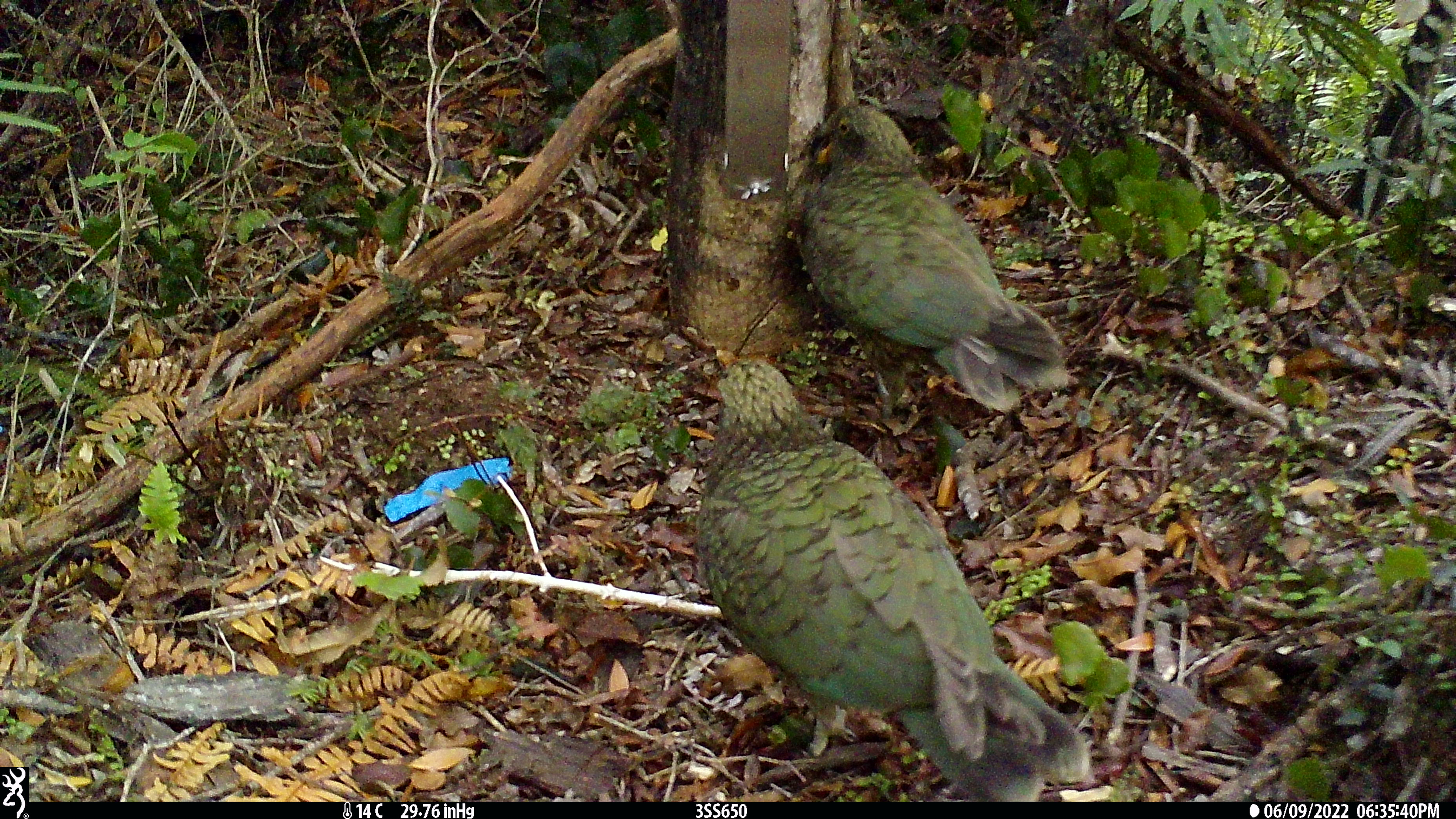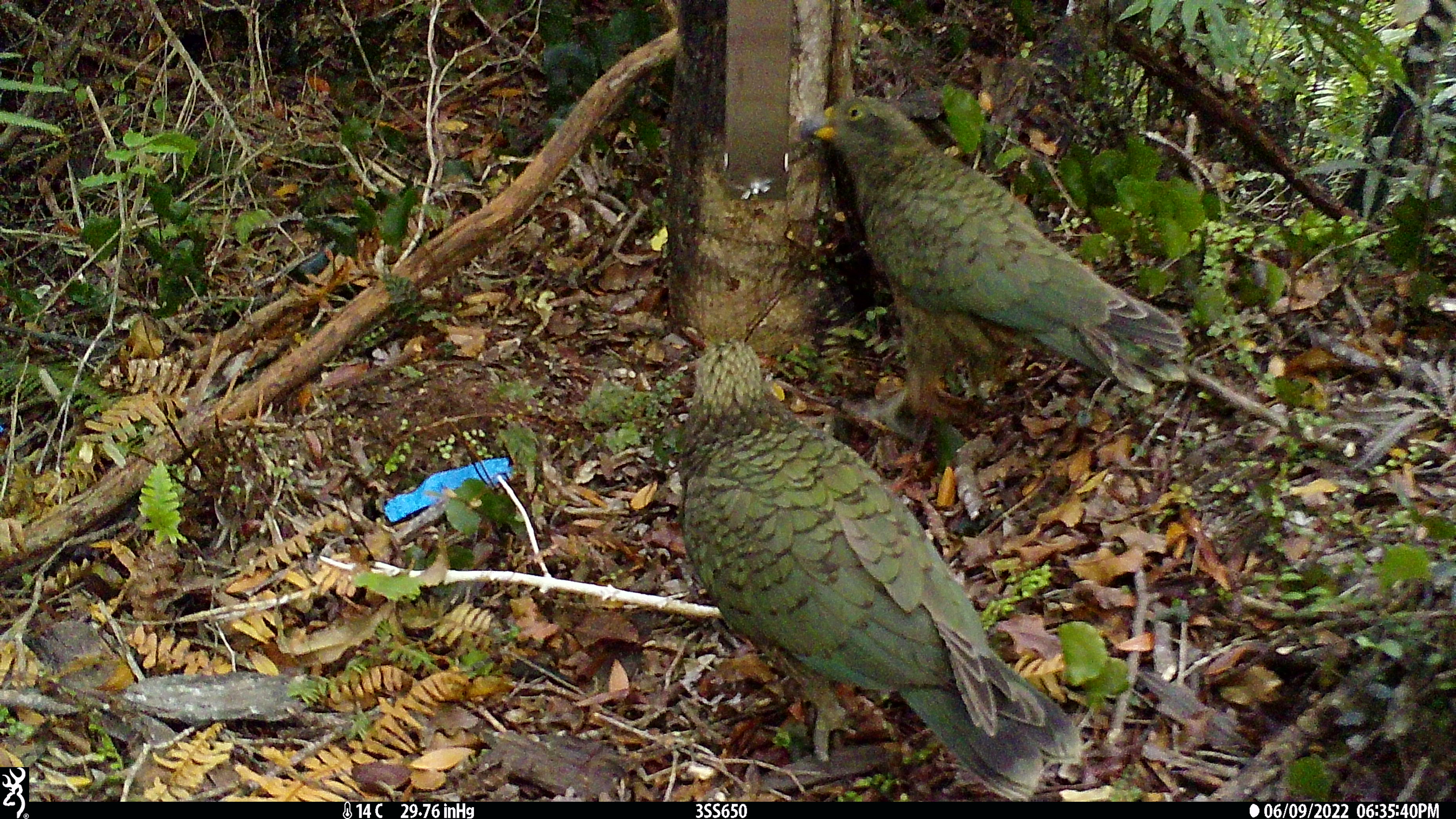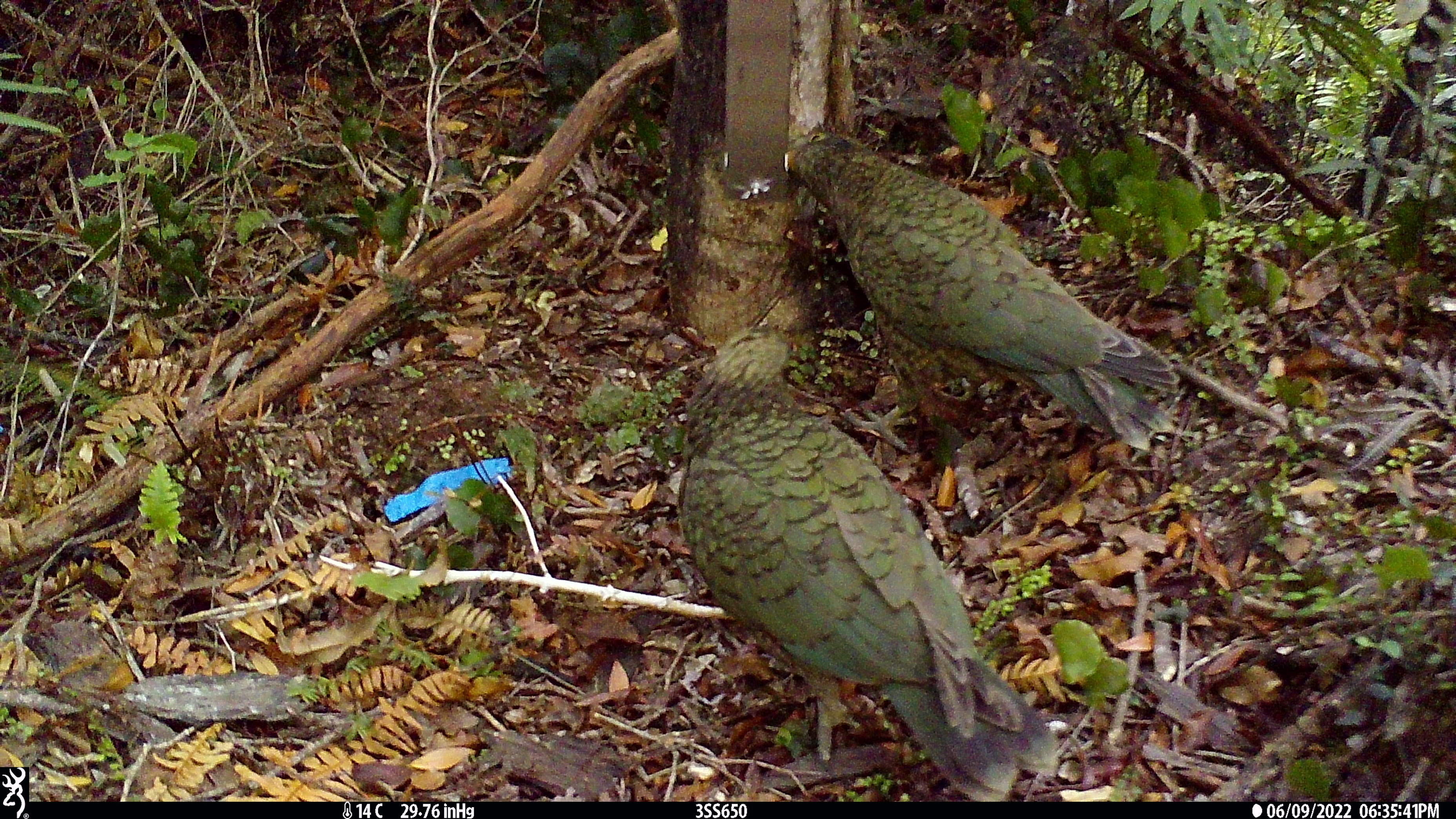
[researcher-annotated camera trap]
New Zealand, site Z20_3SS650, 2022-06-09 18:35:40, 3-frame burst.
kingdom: Animalia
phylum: Chordata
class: Aves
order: Psittaciformes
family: Strigopidae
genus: Nestor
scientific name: Nestor notabilis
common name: kea